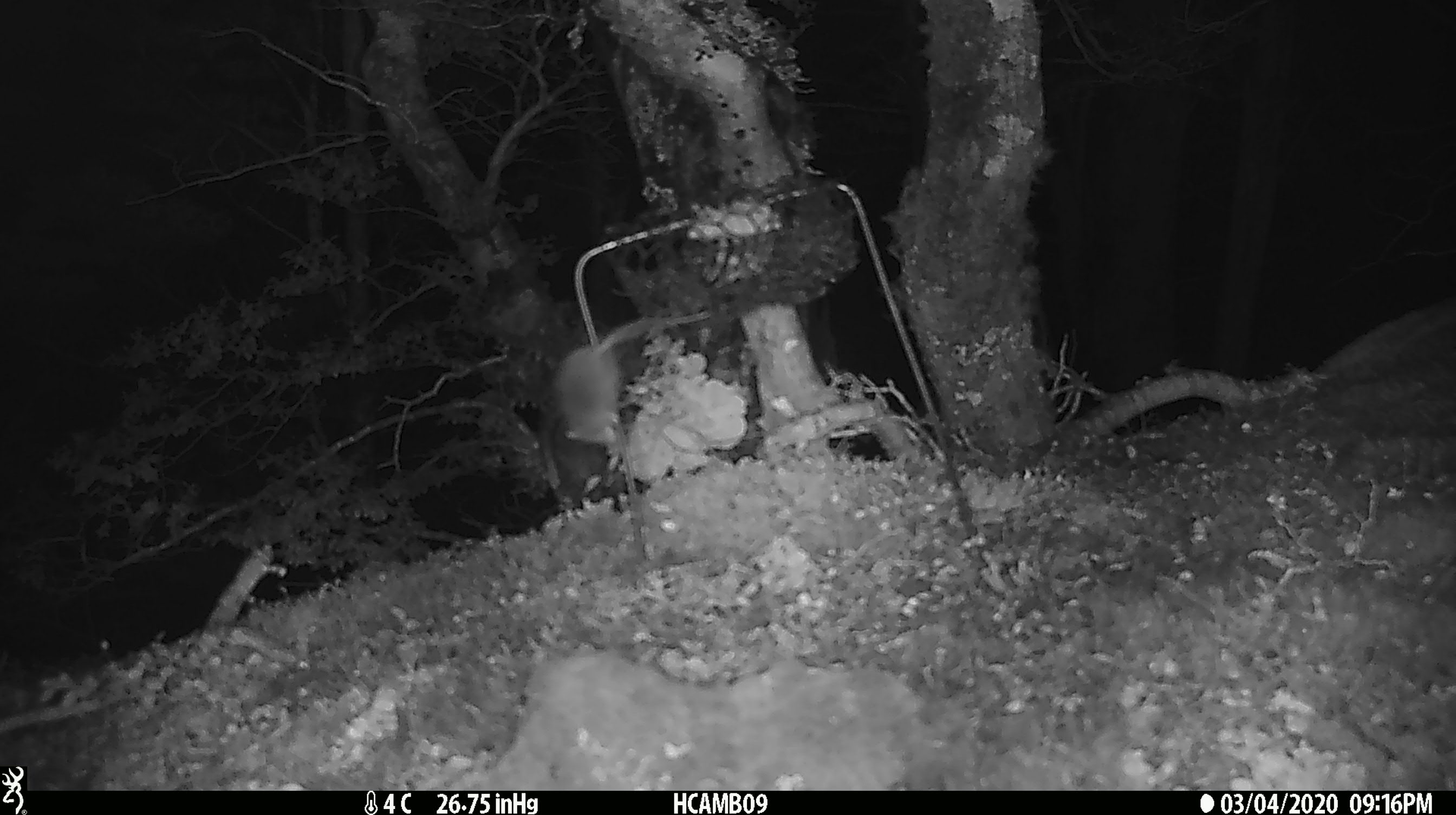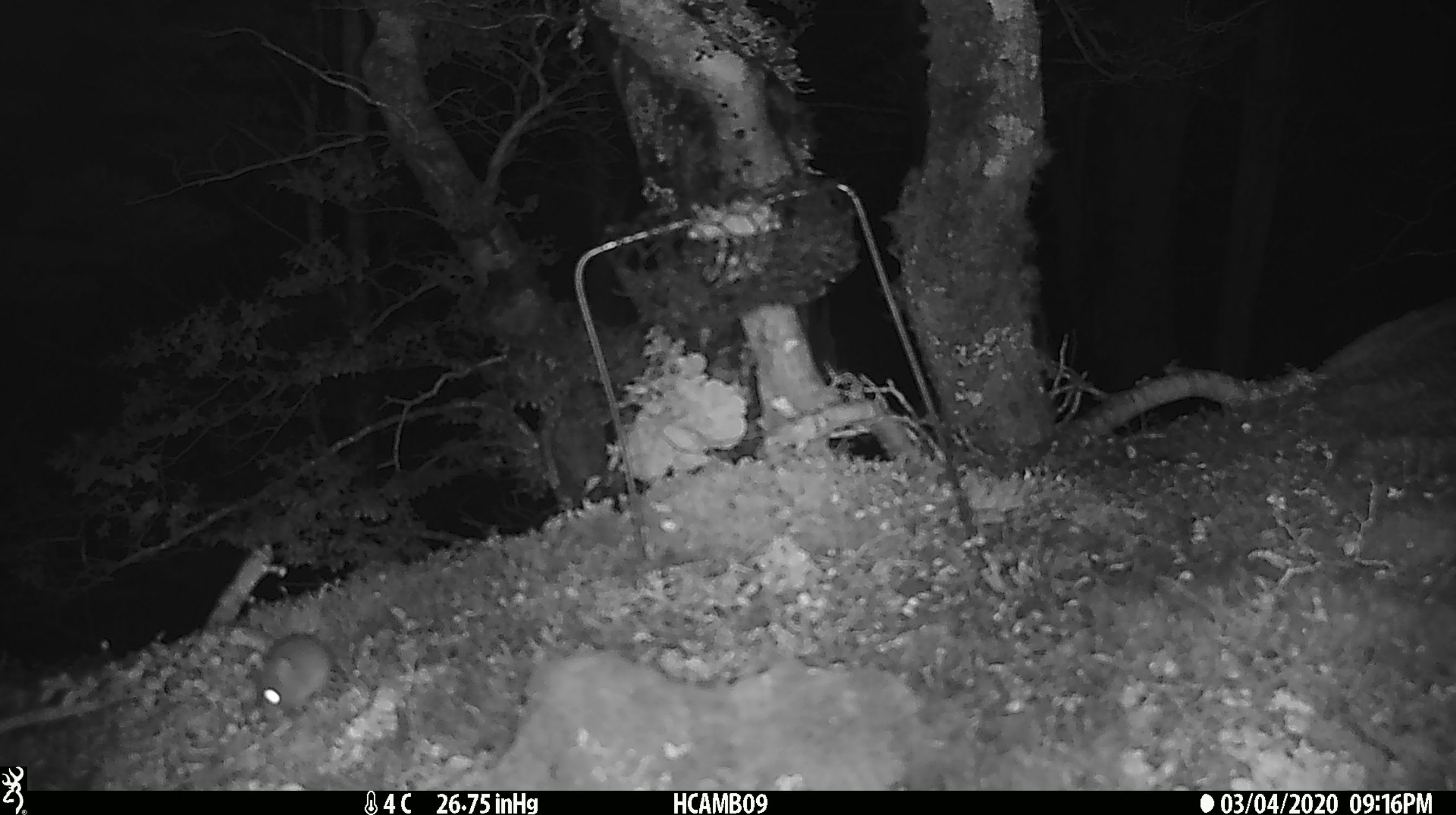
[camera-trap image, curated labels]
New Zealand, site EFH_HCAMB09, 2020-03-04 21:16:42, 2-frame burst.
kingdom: Animalia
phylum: Chordata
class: Mammalia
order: Rodentia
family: Muridae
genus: Mus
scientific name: Mus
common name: mouse